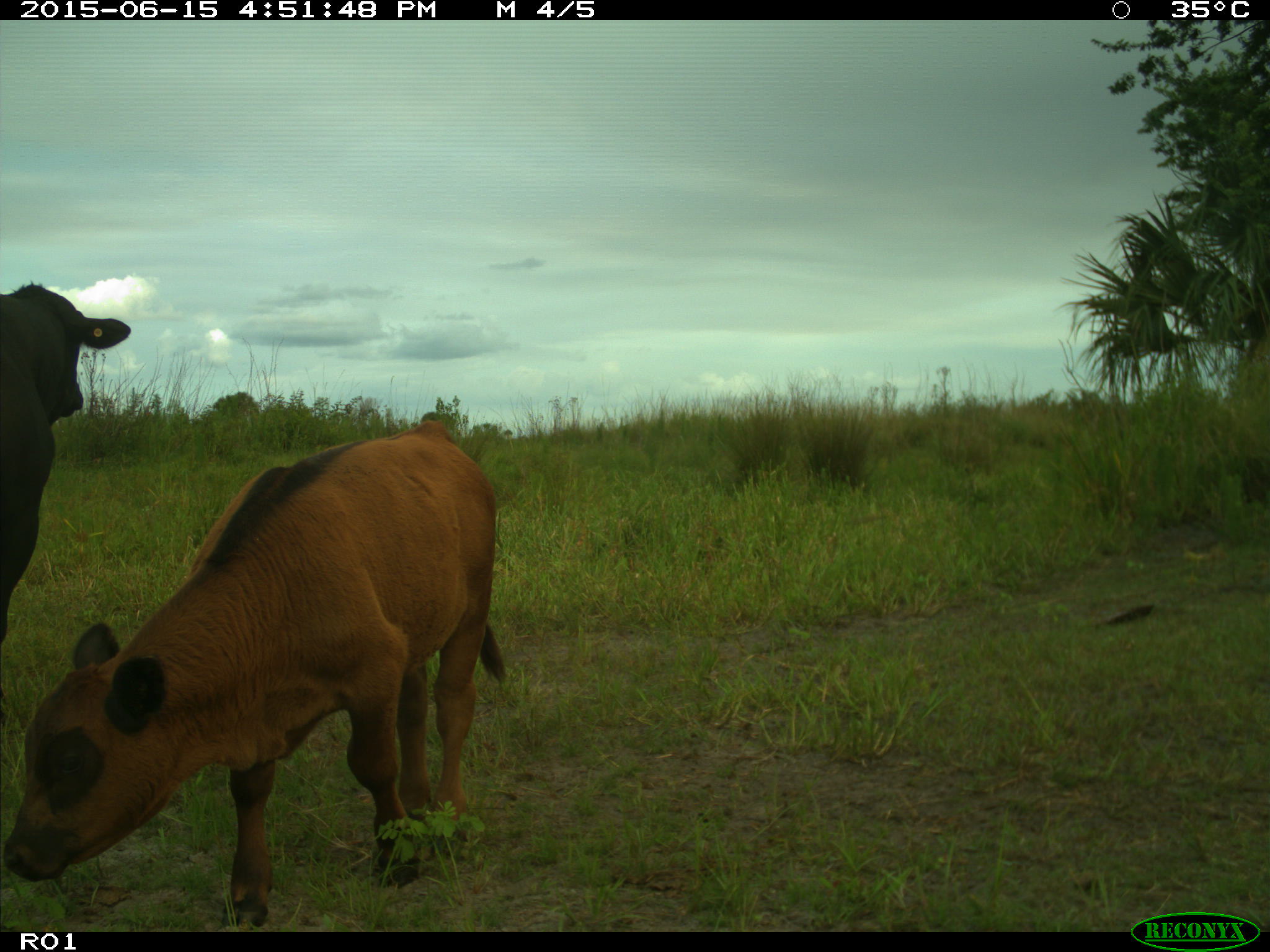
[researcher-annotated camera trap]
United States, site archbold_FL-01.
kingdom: Animalia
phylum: Chordata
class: Mammalia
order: Artiodactyla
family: Bovidae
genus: Bos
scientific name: Bos taurus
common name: domestic cow